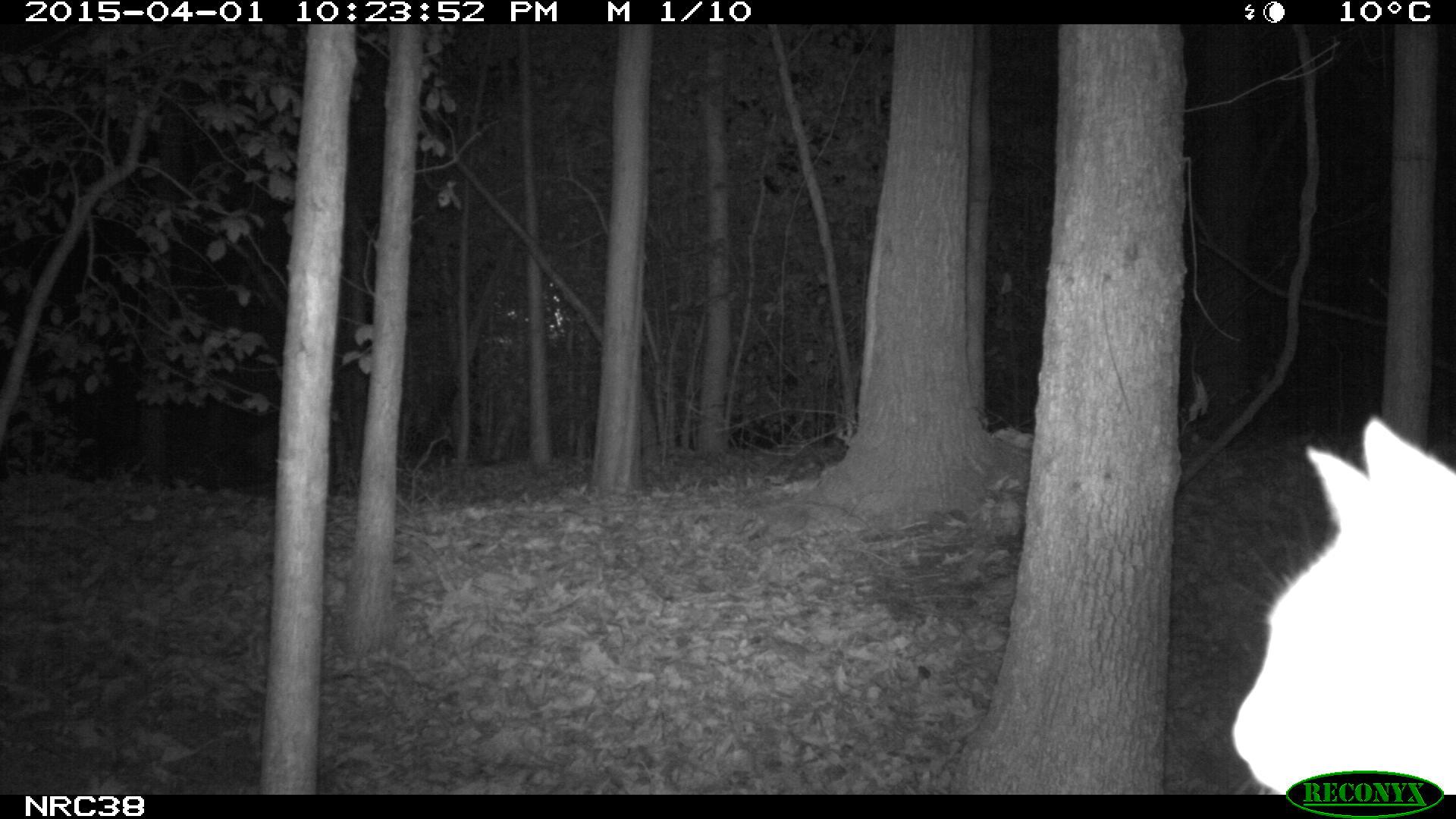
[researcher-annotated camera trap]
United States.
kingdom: Animalia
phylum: Chordata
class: Mammalia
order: Carnivora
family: Felidae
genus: Felis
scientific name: Felis catus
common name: domestic cat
Domestic Cat (Felis catus).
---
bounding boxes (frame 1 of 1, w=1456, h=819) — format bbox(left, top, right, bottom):
Domestic Cat: bbox(1228, 398, 1454, 798)